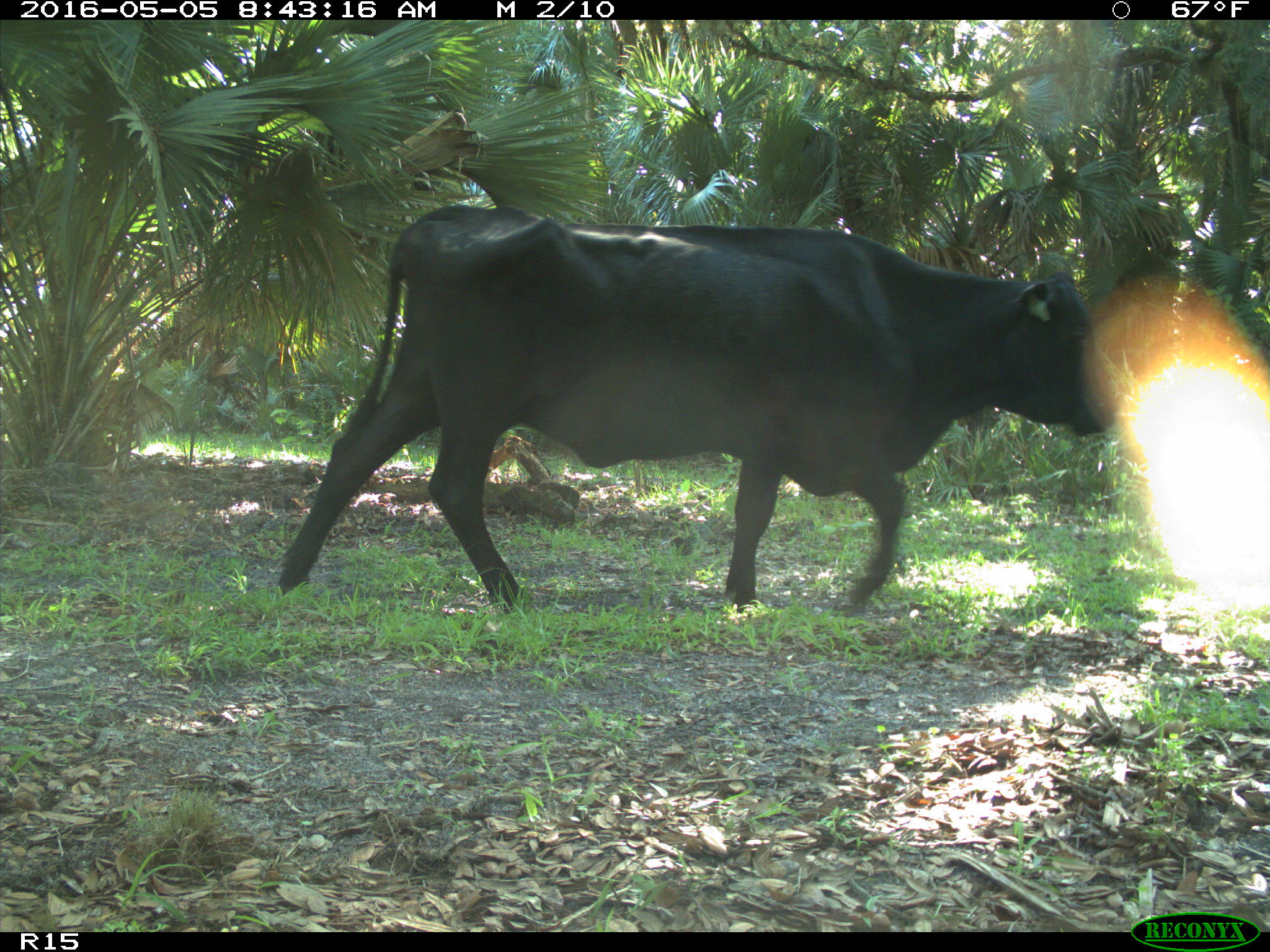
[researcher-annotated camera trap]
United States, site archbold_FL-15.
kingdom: Animalia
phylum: Chordata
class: Mammalia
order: Artiodactyla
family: Bovidae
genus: Bos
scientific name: Bos taurus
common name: domestic cow